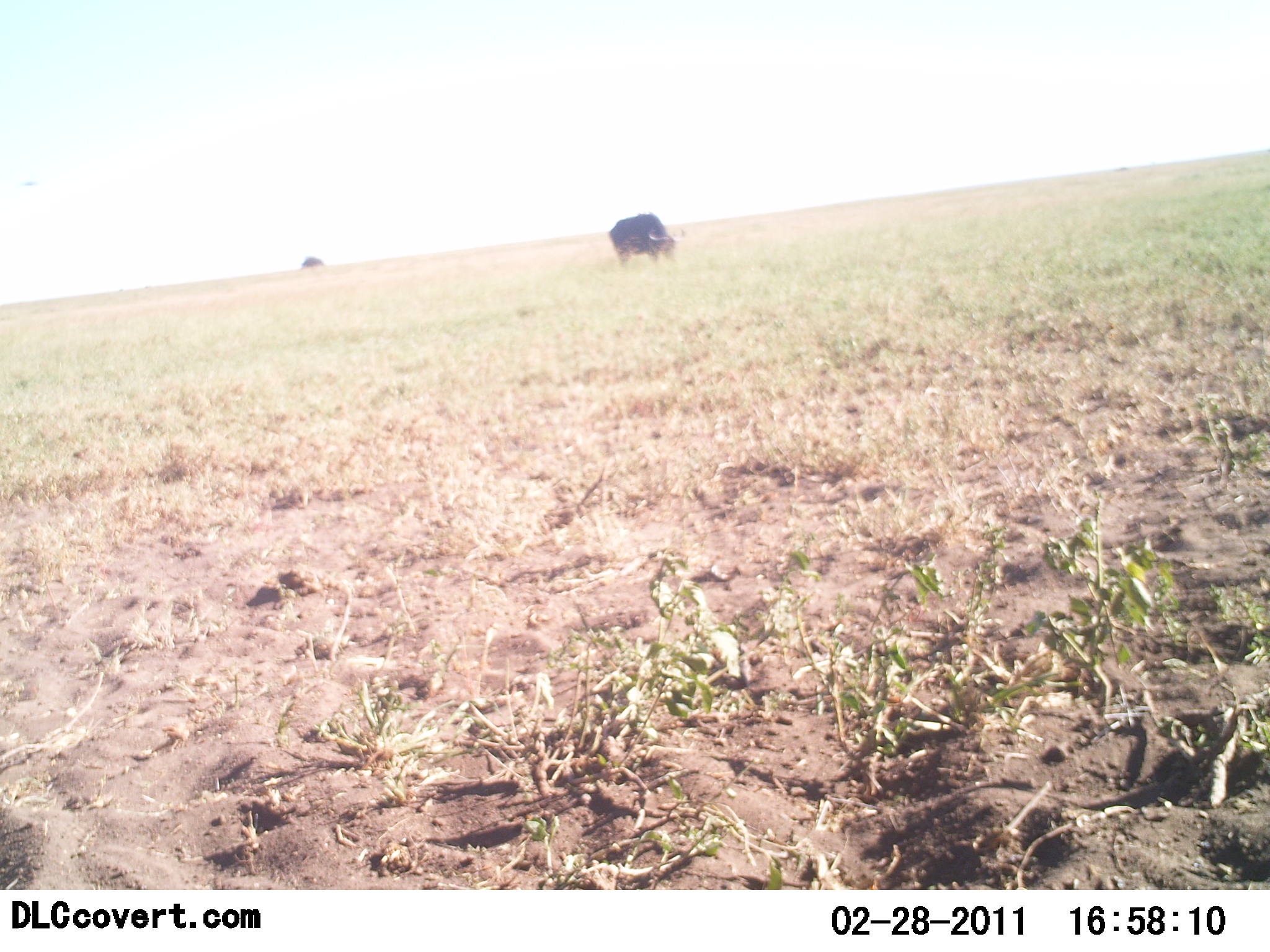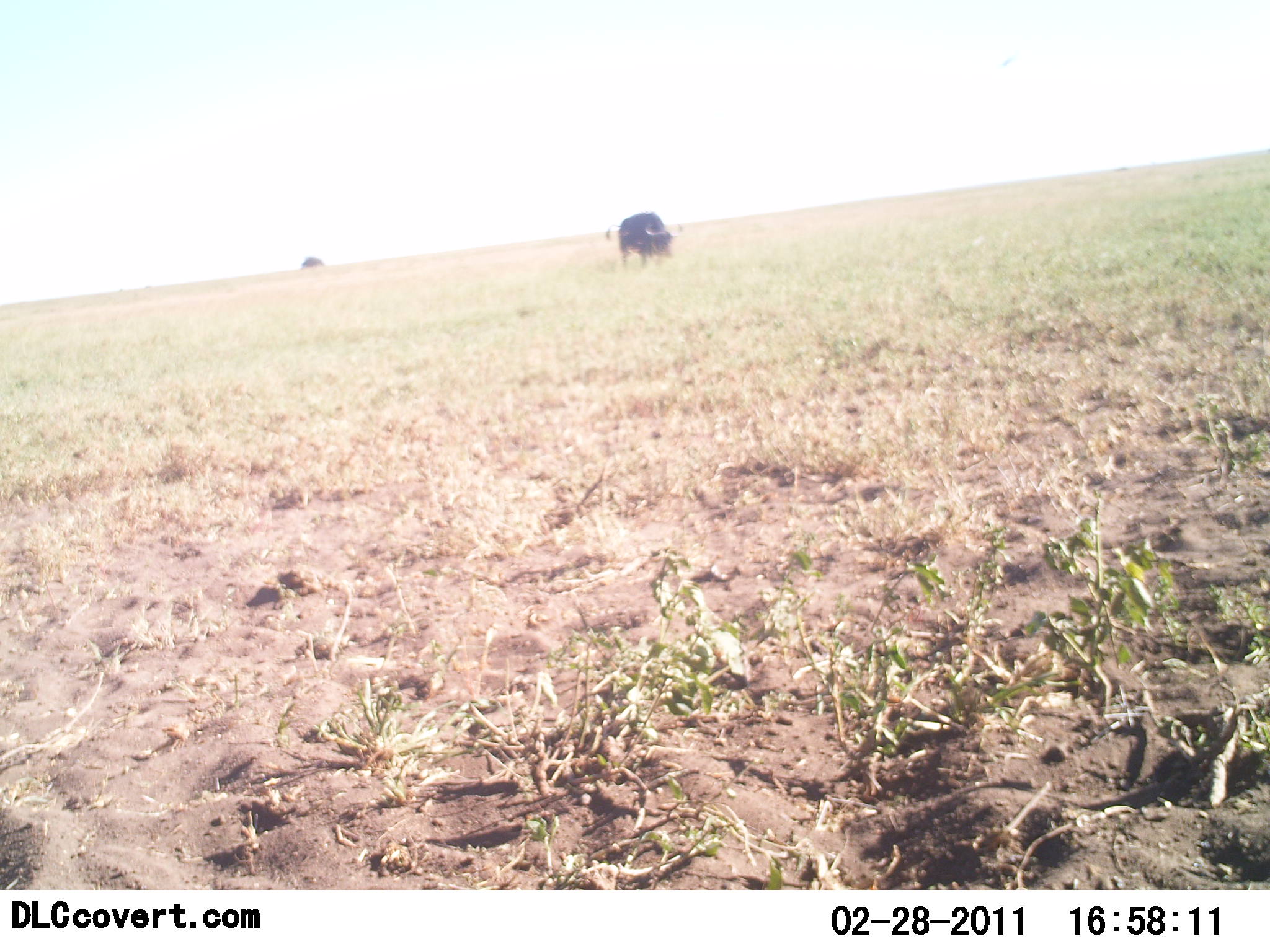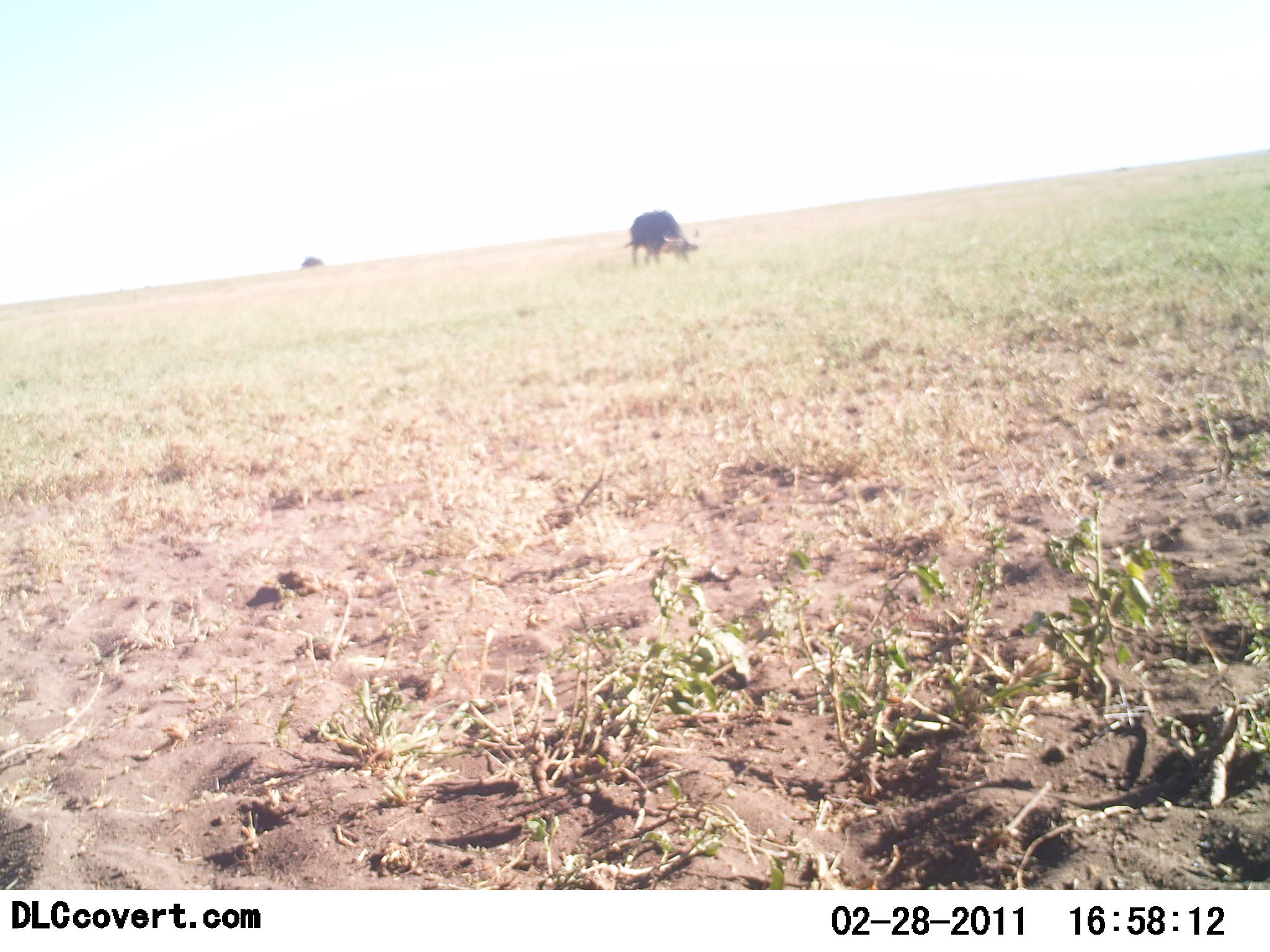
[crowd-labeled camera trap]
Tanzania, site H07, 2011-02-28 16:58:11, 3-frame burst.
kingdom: Animalia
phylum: Chordata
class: Mammalia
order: Artiodactyla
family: Bovidae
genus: Syncerus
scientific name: Syncerus caffer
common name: cape buffalo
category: buffalo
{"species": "buffalo (cape buffalo) (Syncerus caffer)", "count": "1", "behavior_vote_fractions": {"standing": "8%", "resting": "0%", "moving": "17%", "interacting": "0%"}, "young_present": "0%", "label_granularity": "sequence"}